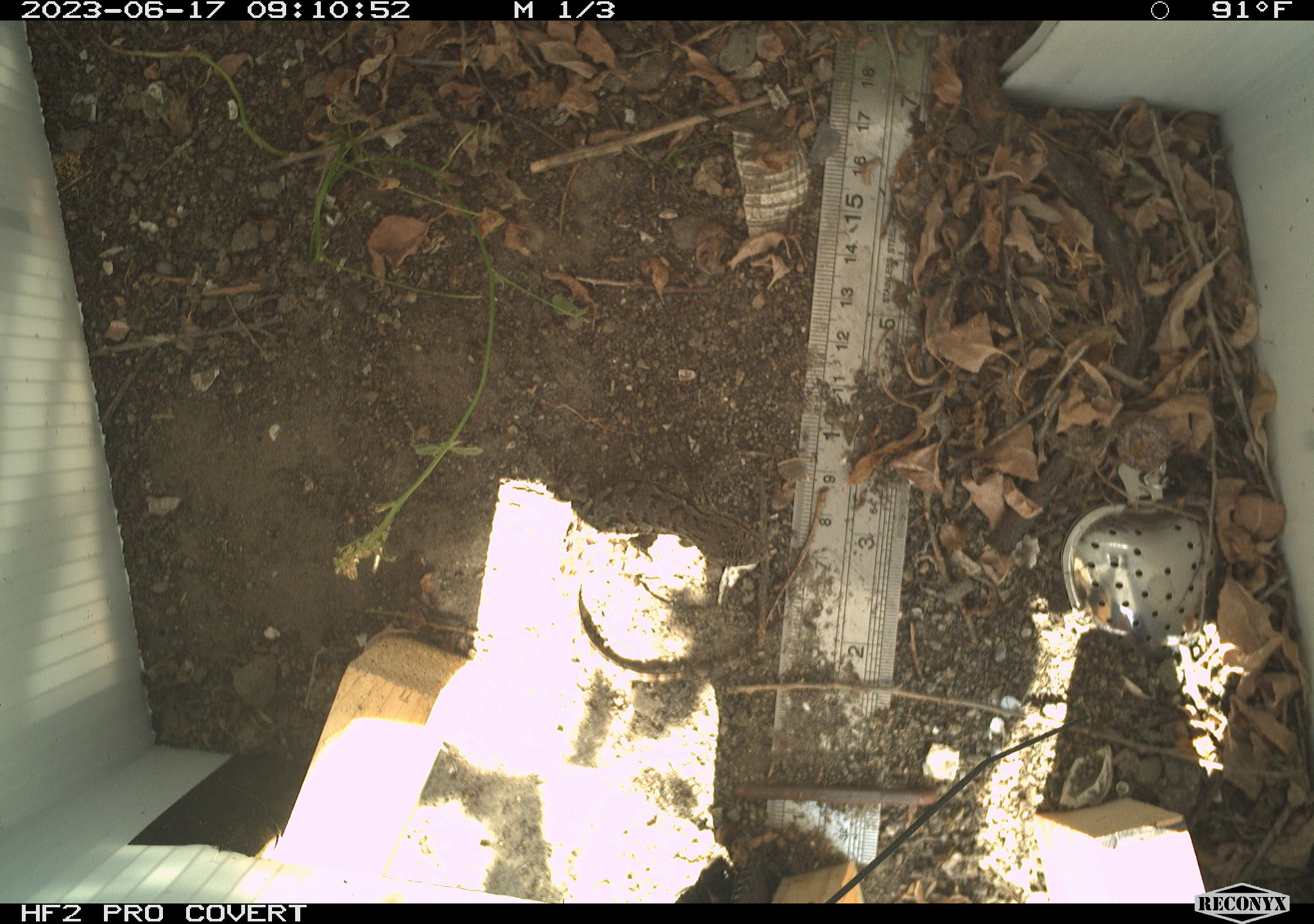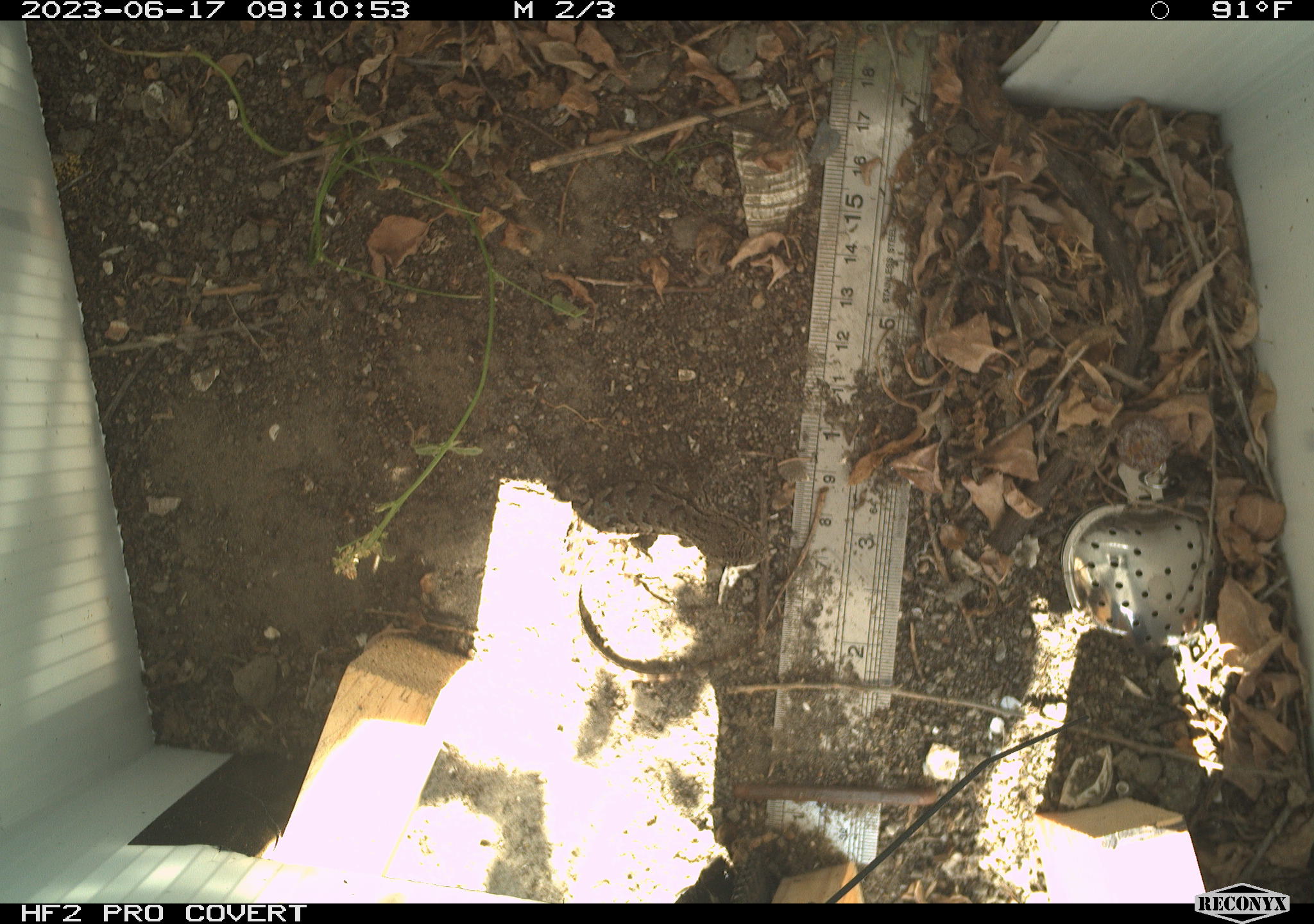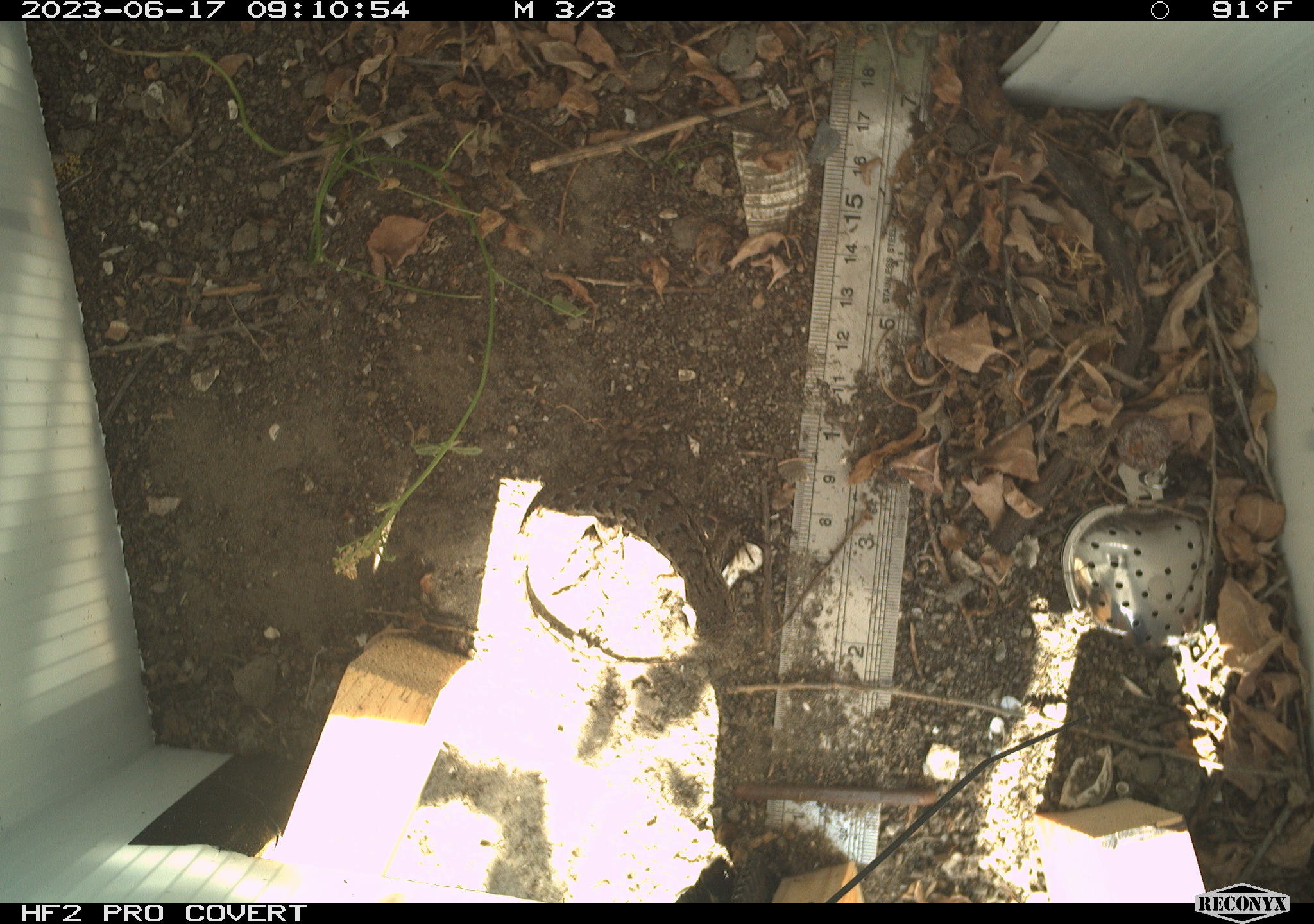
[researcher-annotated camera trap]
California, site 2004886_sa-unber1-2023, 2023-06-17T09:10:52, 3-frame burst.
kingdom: Animalia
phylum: Chordata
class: Reptilia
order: Squamata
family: Phrynosomatidae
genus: Sceloporus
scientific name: Sceloporus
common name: spiny lizards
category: sceloporus species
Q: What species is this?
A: Sceloporus species (spiny lizards) (Sceloporus).